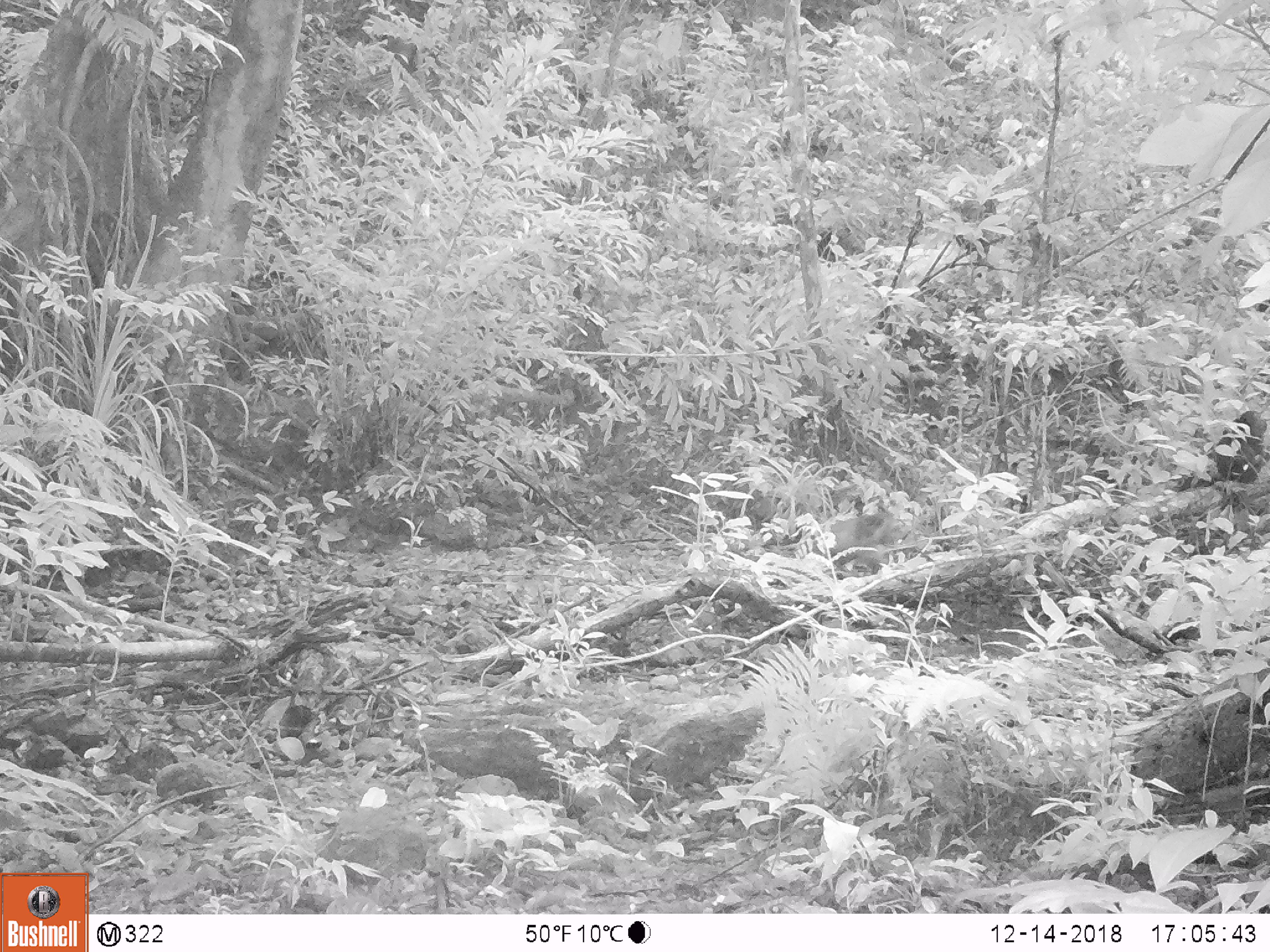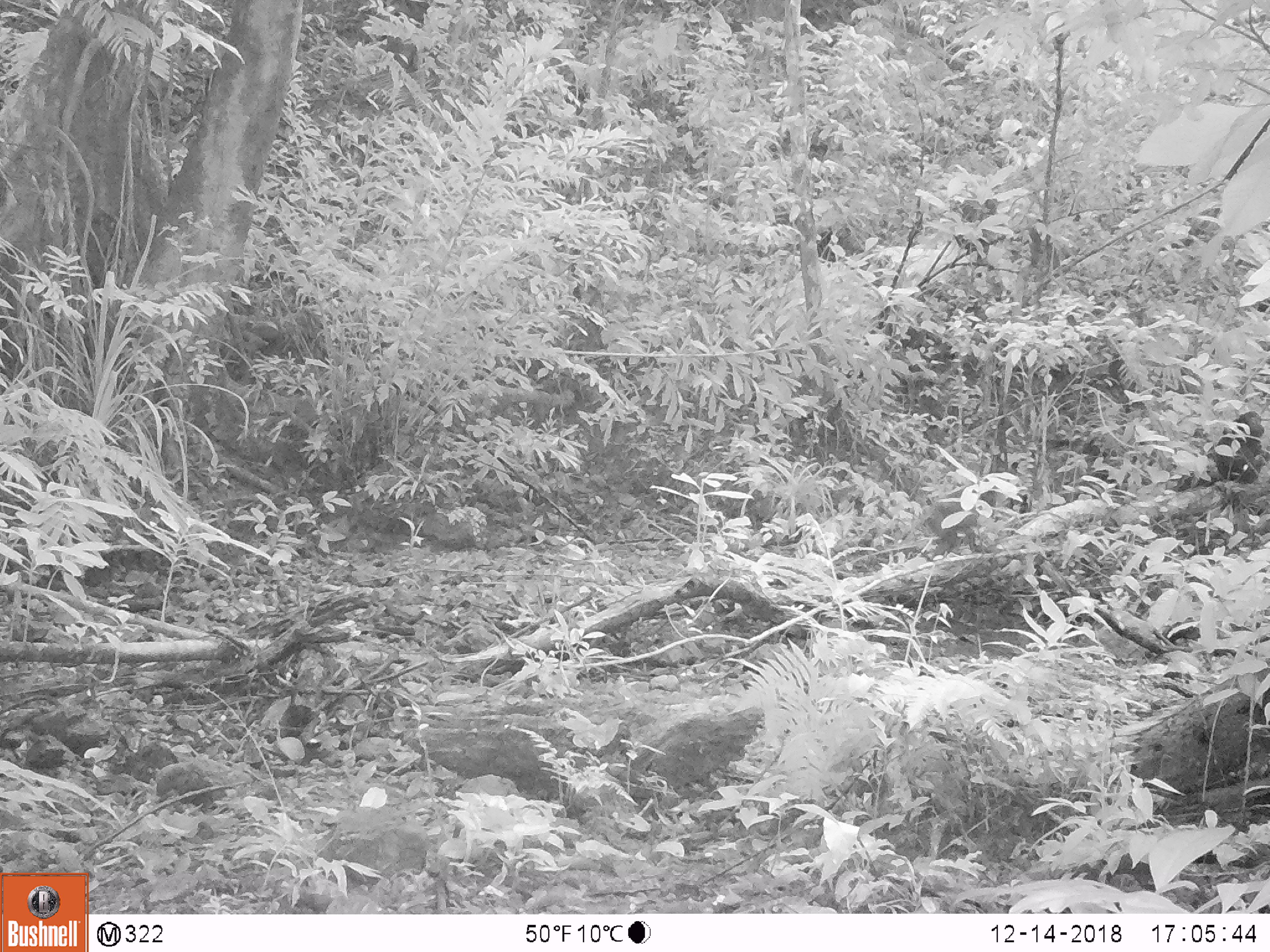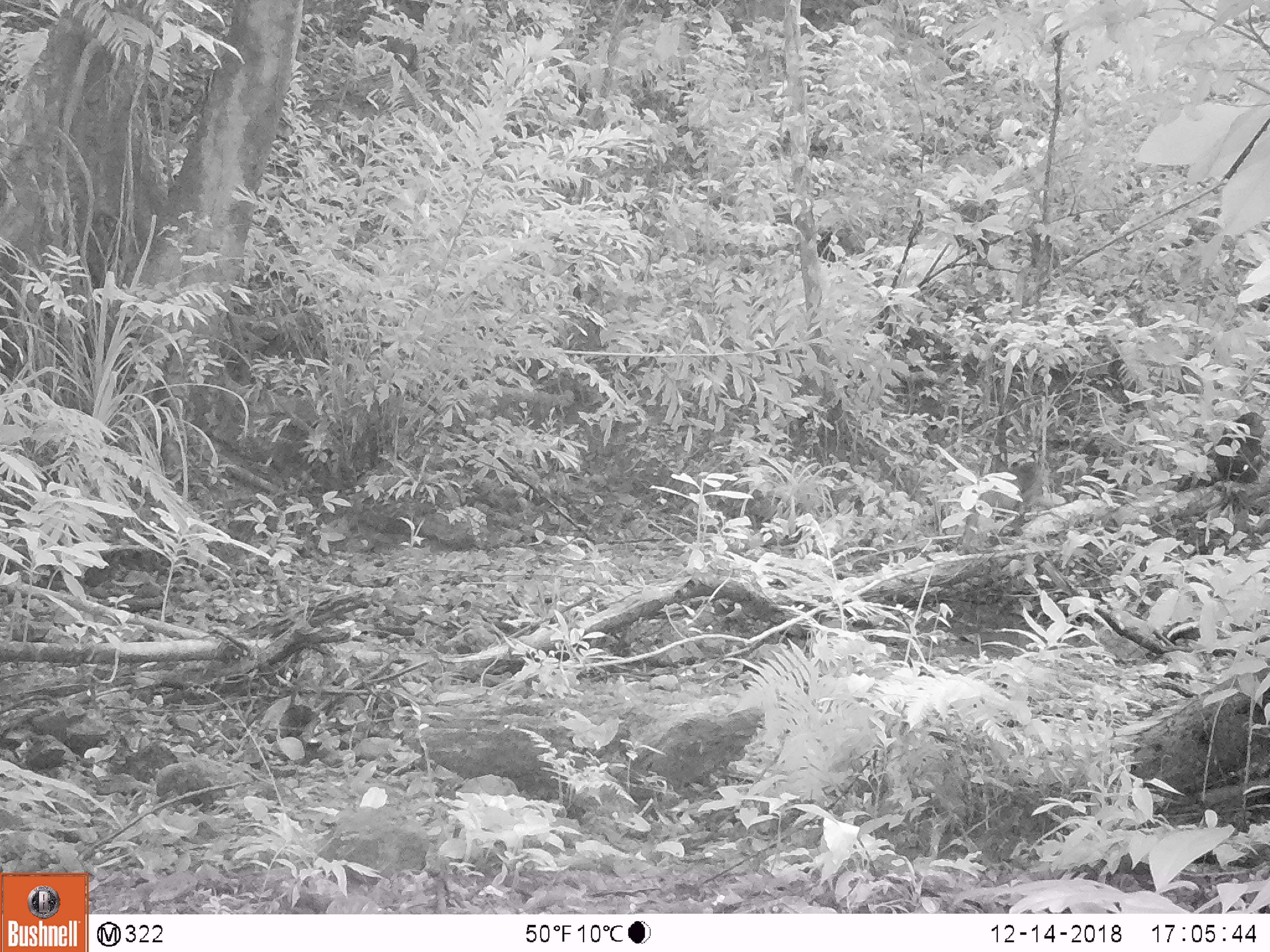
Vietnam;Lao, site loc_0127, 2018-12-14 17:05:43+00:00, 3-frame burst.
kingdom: Animalia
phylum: Chordata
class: Mammalia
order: Primates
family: Cercopithecidae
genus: Macaca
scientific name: Macaca arctoides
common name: stump-tailed macaque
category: stump tailed macaque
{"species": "stump tailed macaque (stump-tailed macaque) (Macaca arctoides)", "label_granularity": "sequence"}